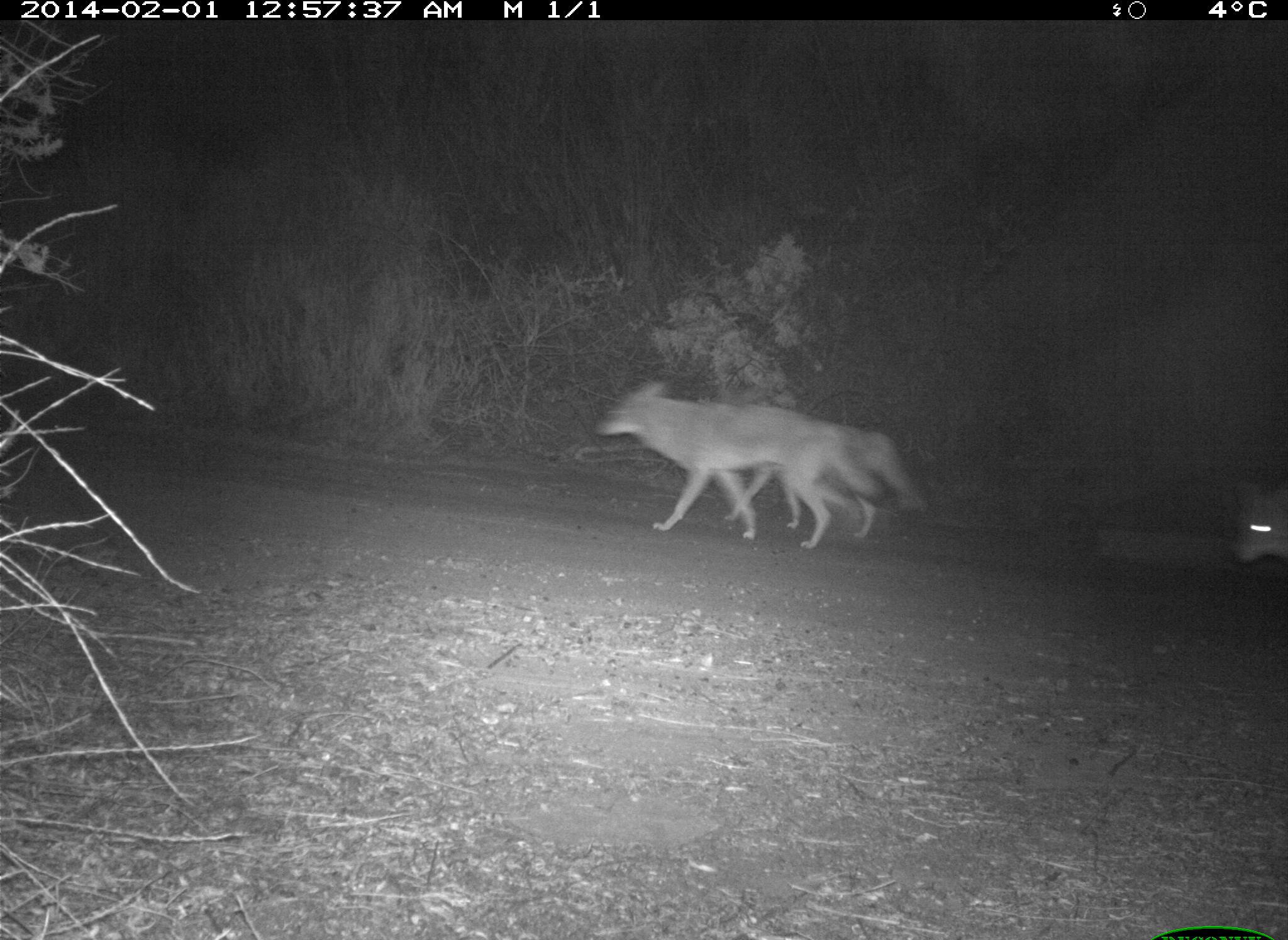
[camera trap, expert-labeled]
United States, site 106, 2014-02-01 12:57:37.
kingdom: Animalia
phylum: Chordata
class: Mammalia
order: Carnivora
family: Canidae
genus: Canis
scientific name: Canis latrans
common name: coyote